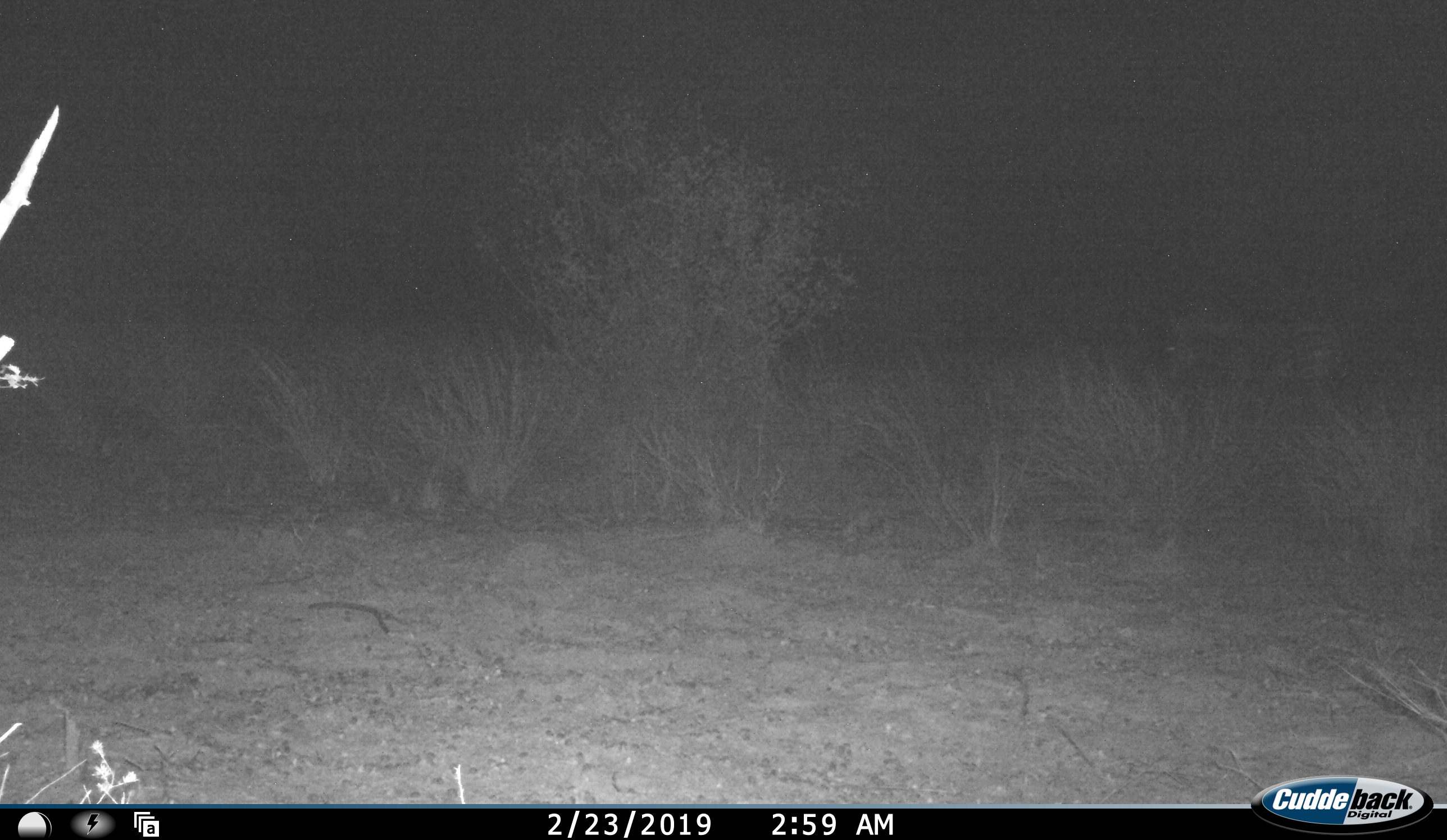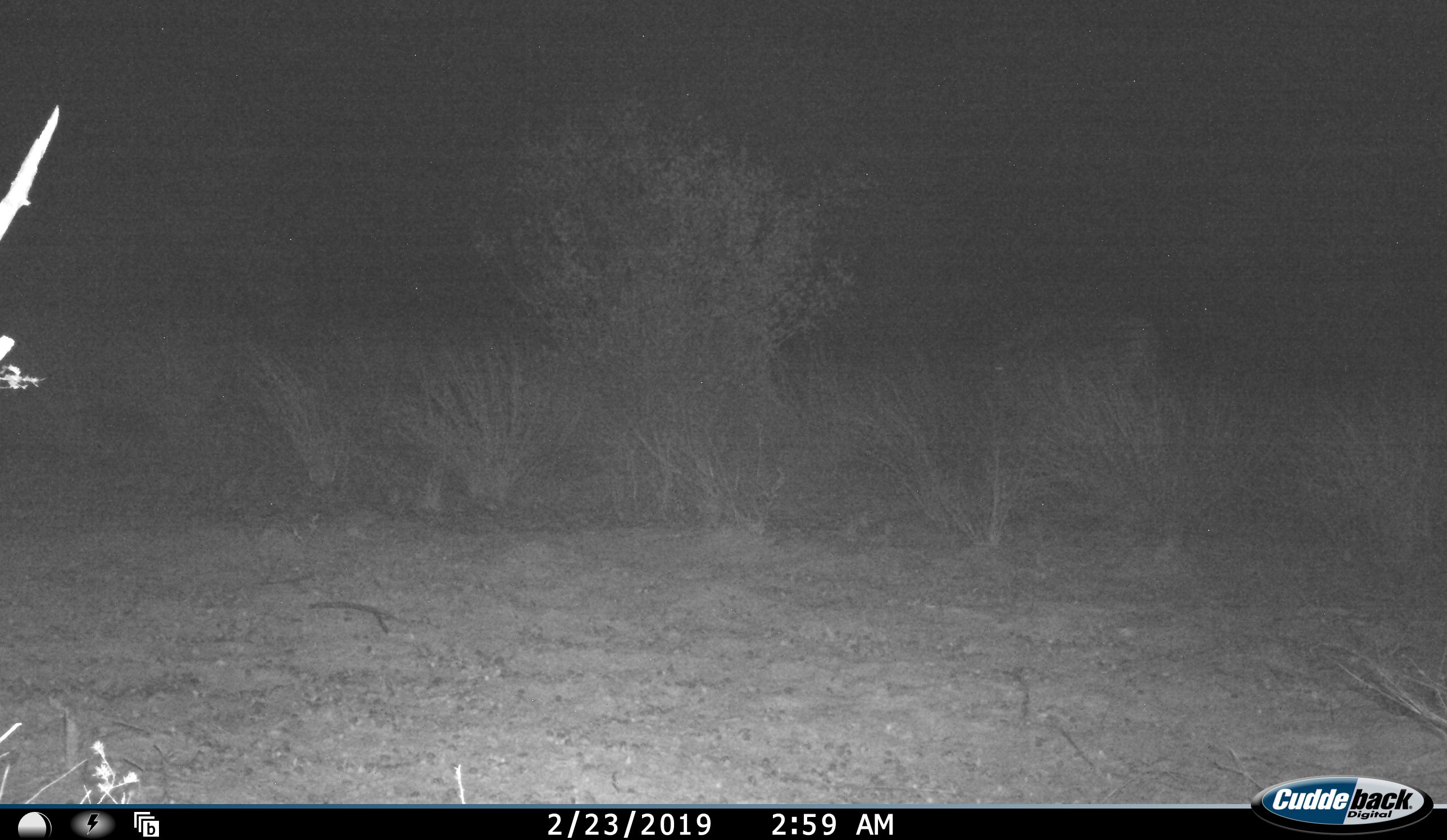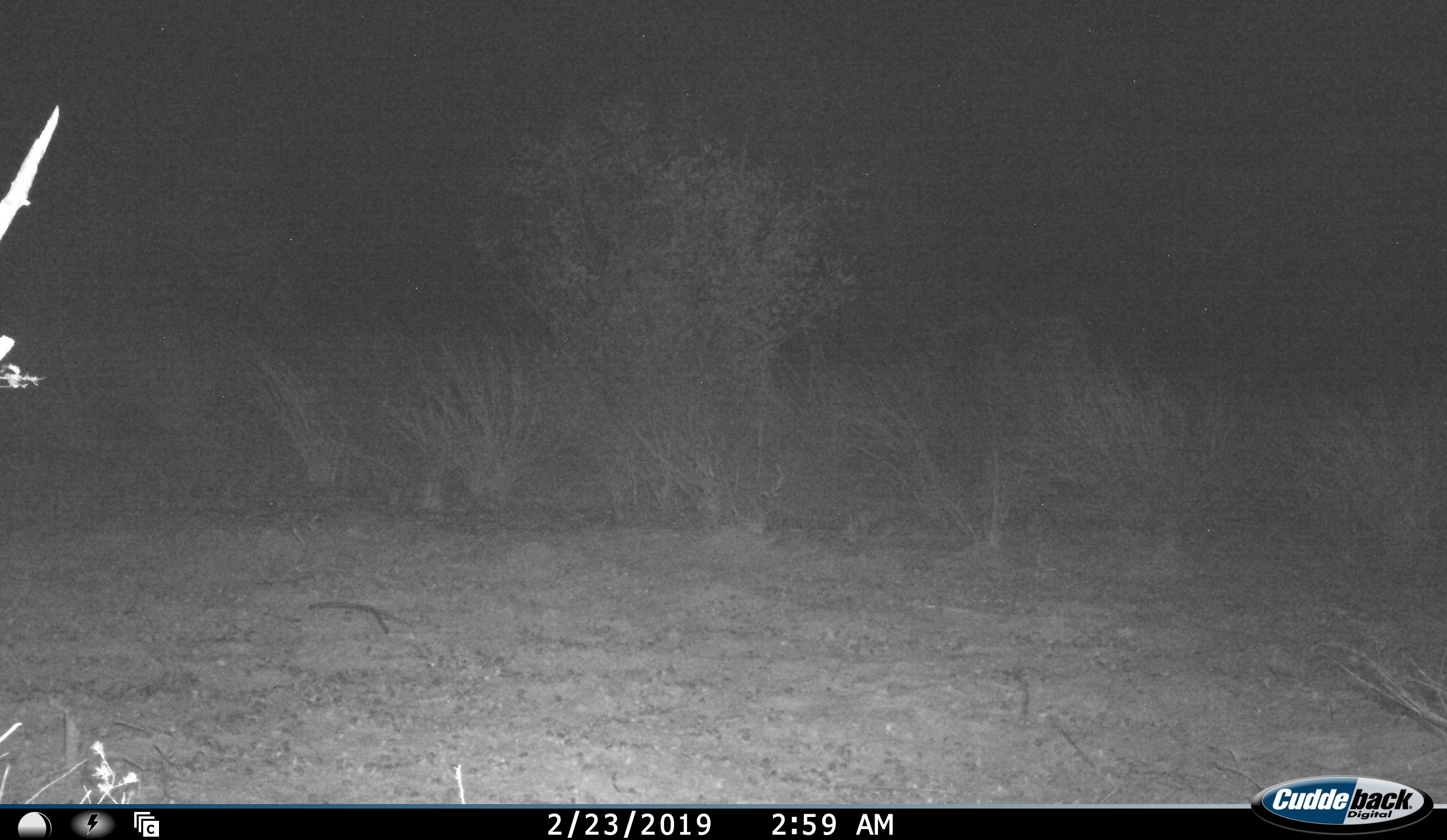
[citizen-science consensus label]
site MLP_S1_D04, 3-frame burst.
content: unidentified animal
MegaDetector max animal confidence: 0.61